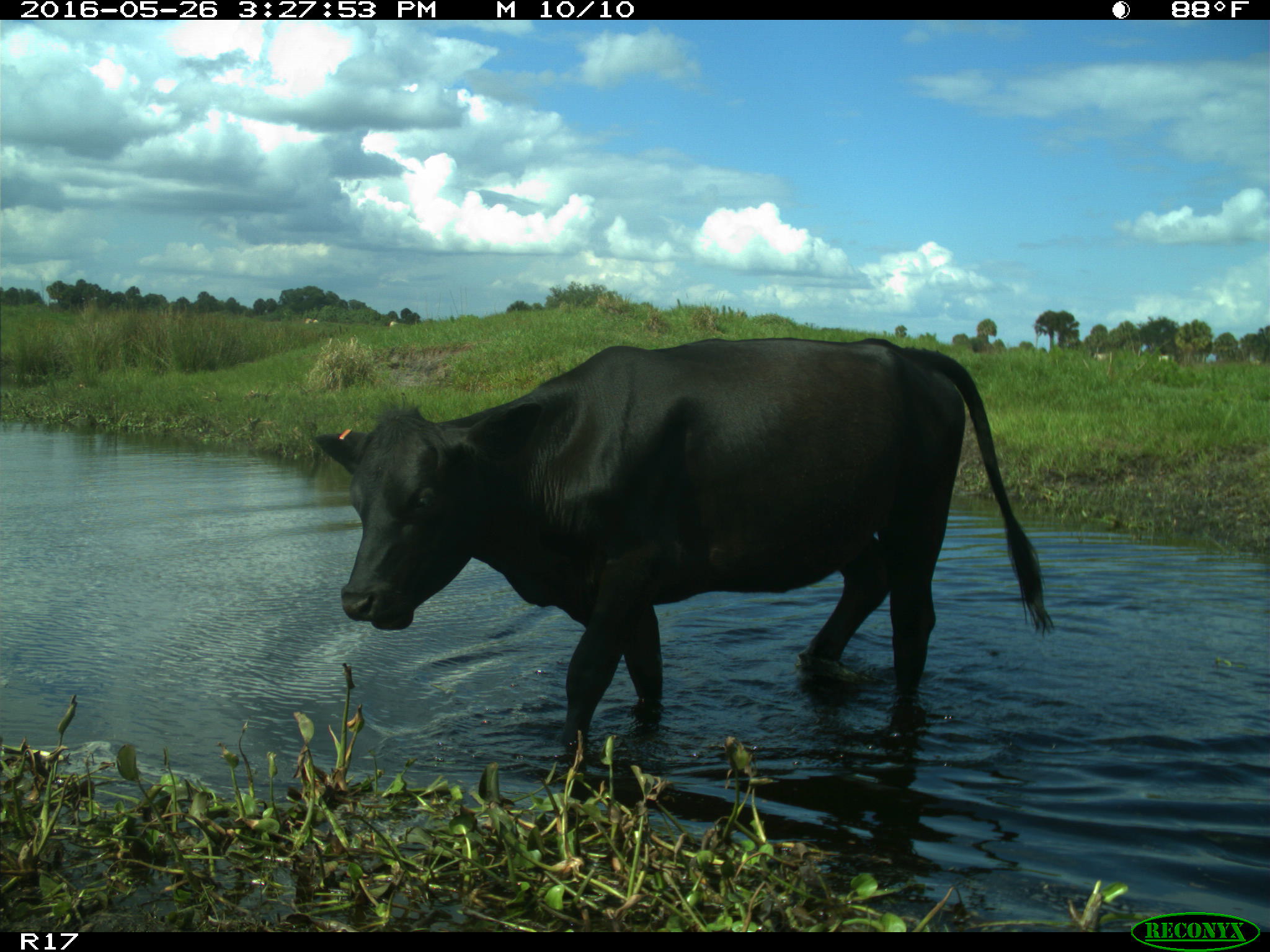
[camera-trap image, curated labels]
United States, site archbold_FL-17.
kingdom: Animalia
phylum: Chordata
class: Mammalia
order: Artiodactyla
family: Bovidae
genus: Bos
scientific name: Bos taurus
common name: domestic cow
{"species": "Bos taurus (domestic cow)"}